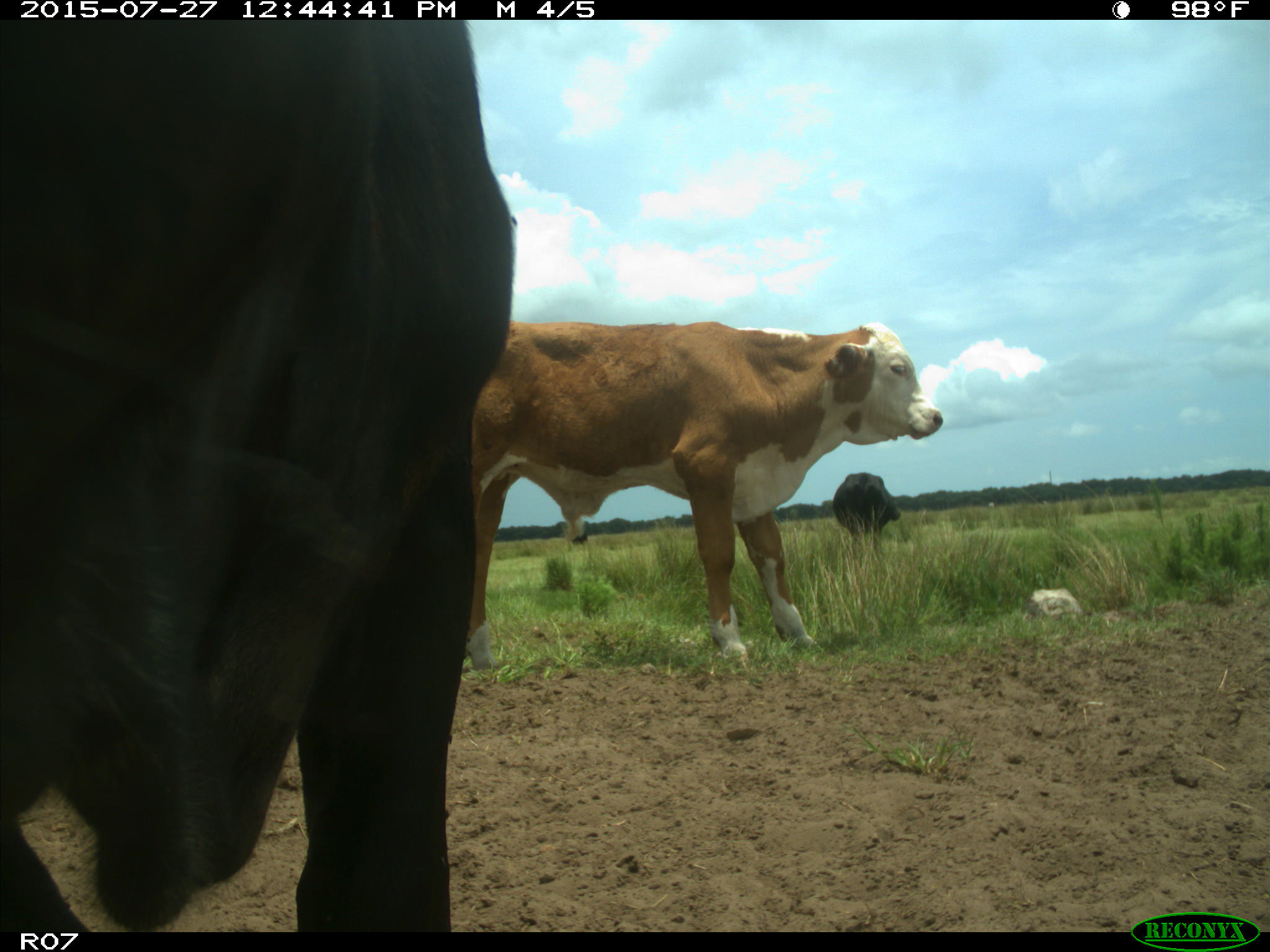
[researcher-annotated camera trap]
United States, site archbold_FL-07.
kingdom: Animalia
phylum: Chordata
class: Mammalia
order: Artiodactyla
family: Bovidae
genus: Bos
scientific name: Bos taurus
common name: domestic cow